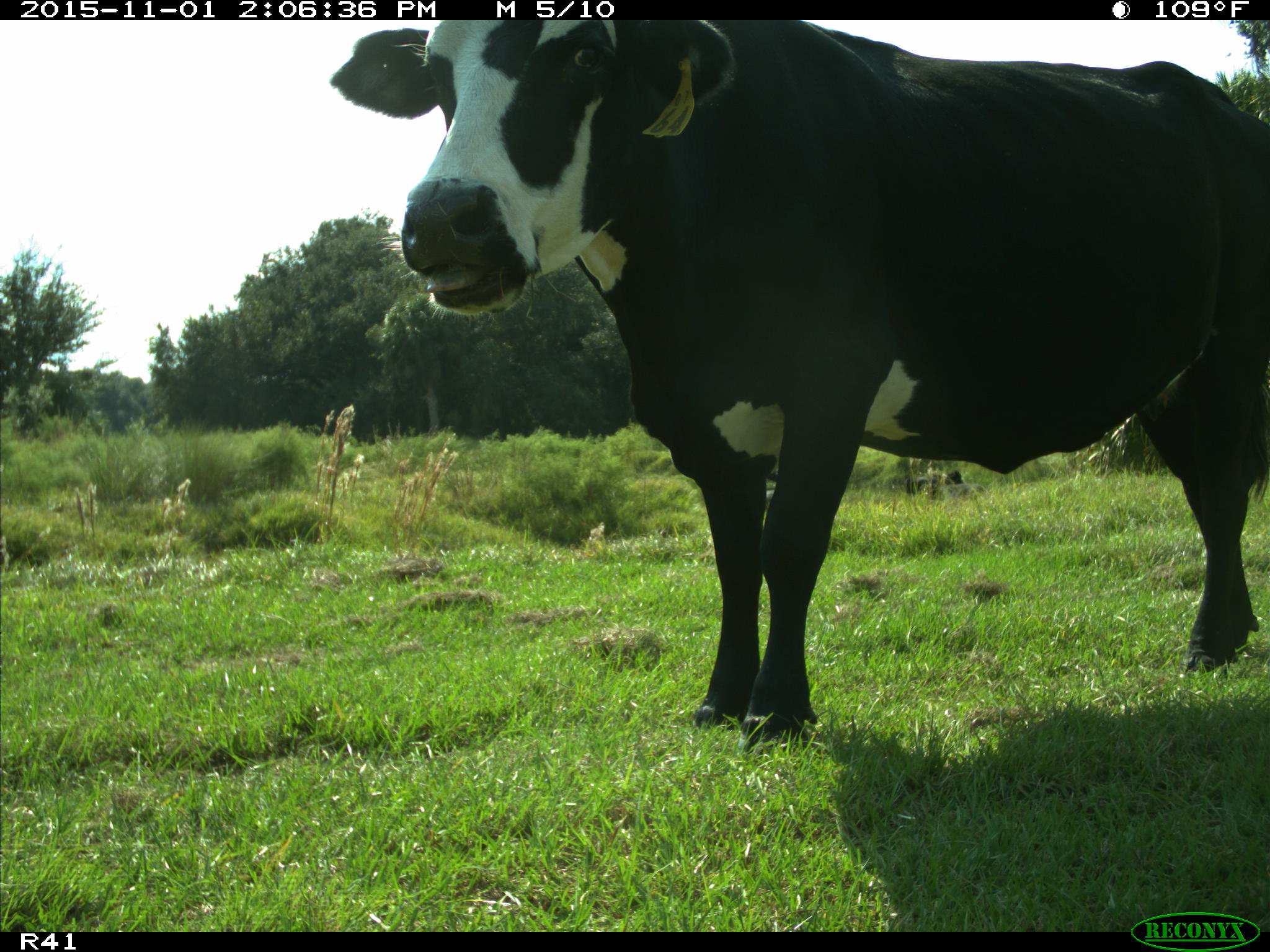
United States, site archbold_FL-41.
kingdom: Animalia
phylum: Chordata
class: Mammalia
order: Artiodactyla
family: Bovidae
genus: Bos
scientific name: Bos taurus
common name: domestic cow